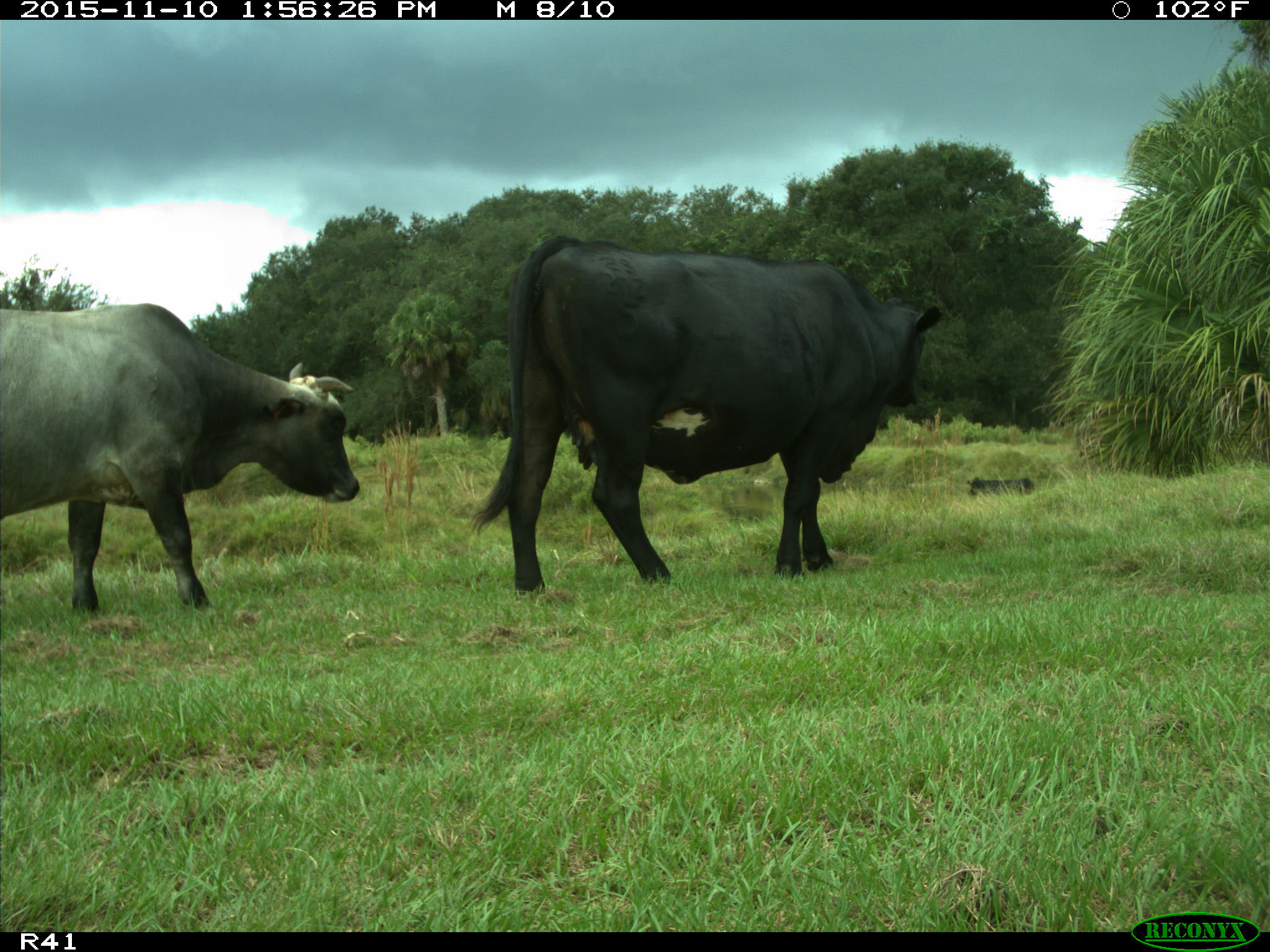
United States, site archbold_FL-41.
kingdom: Animalia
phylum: Chordata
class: Mammalia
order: Artiodactyla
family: Bovidae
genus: Bos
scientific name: Bos taurus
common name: domestic cow